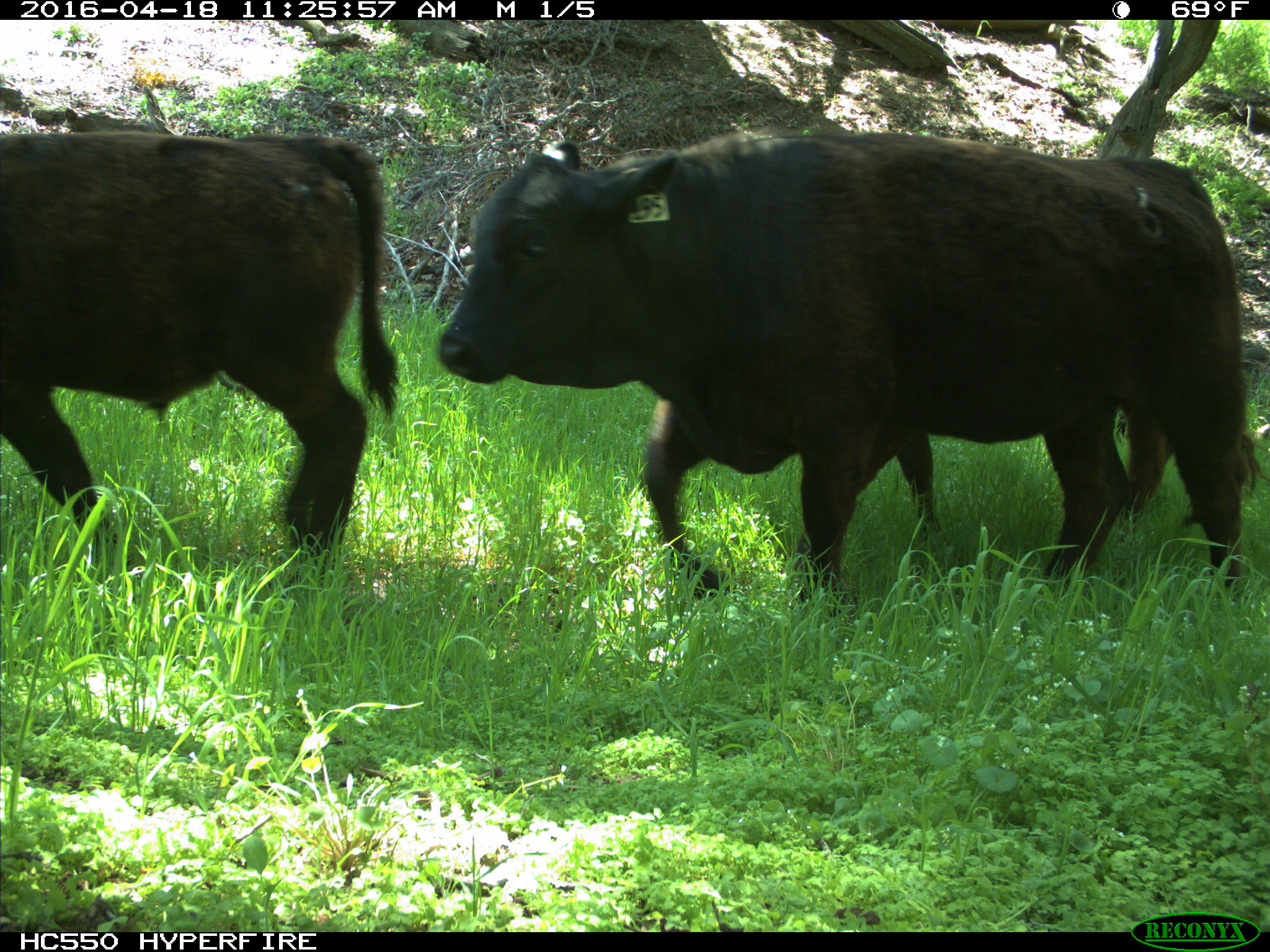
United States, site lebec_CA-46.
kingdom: Animalia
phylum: Chordata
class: Mammalia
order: Artiodactyla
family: Bovidae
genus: Bos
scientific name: Bos taurus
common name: domestic cow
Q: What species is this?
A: Bos taurus (domestic cow).